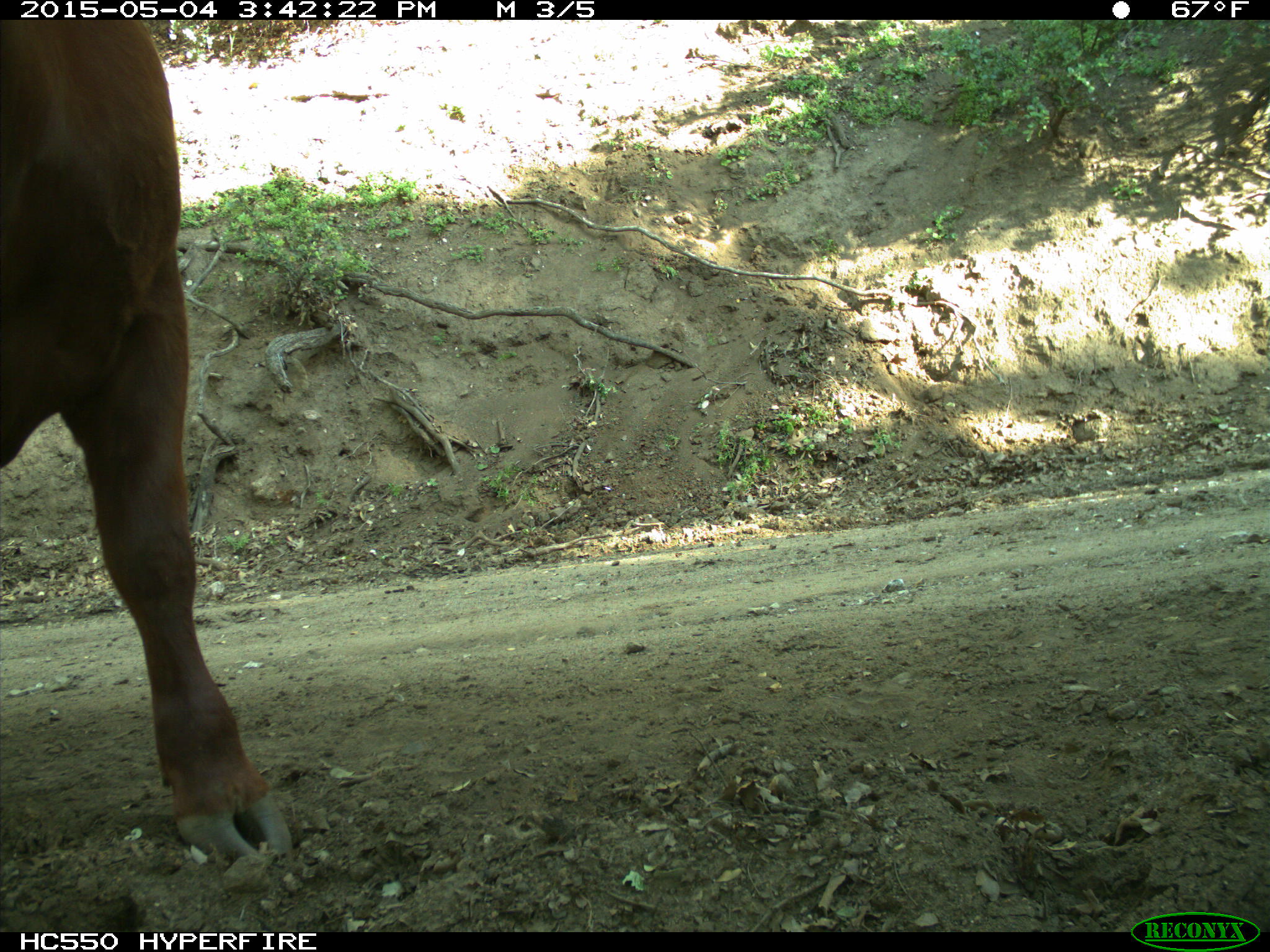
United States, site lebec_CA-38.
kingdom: Animalia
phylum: Chordata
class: Mammalia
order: Artiodactyla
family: Bovidae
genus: Bos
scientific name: Bos taurus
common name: domestic cow